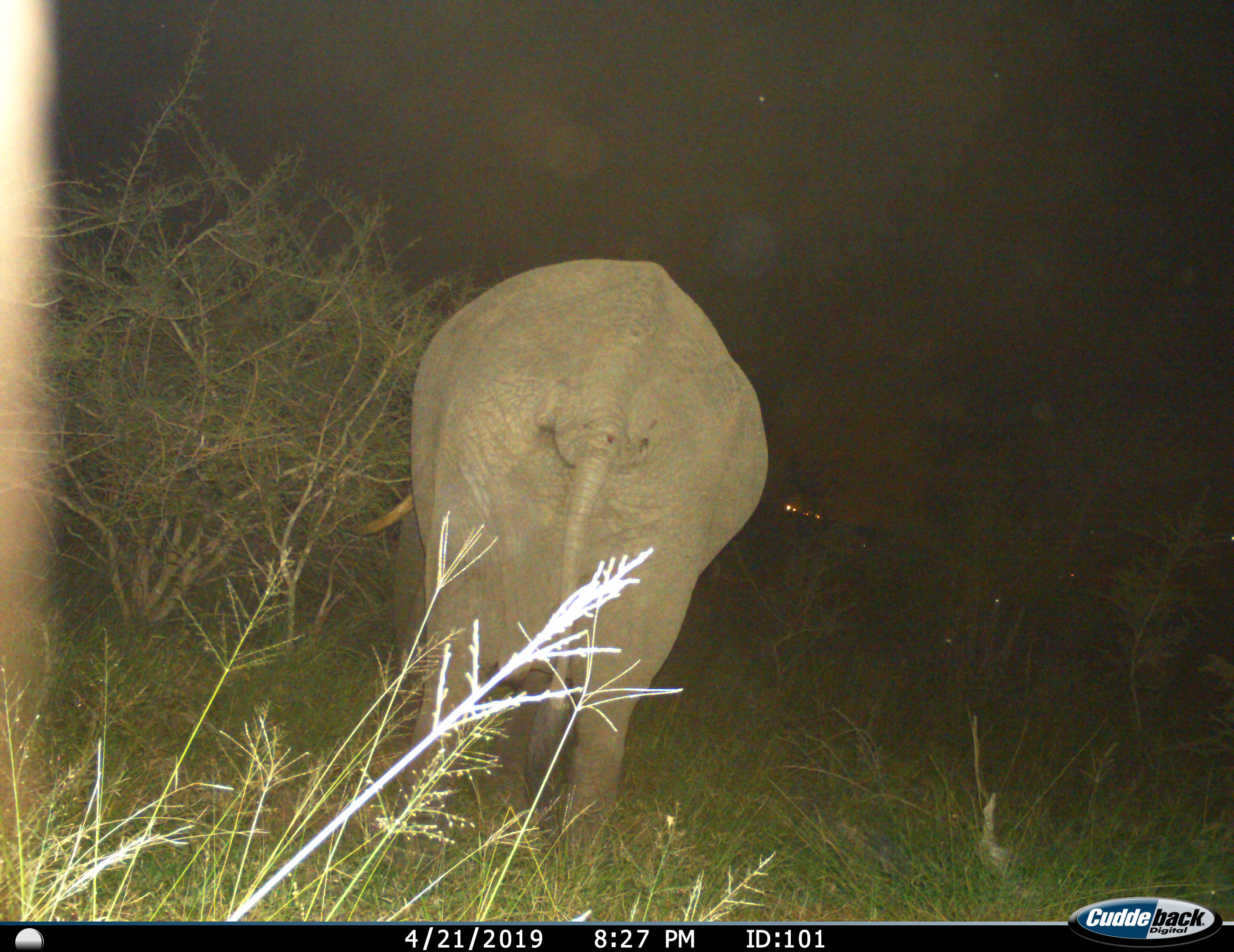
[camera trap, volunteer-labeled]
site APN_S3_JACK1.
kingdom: Animalia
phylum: Chordata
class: Mammalia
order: Proboscidea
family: Elephantidae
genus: Loxodonta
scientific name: Loxodonta africana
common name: african bush elephant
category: elephant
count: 1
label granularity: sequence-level